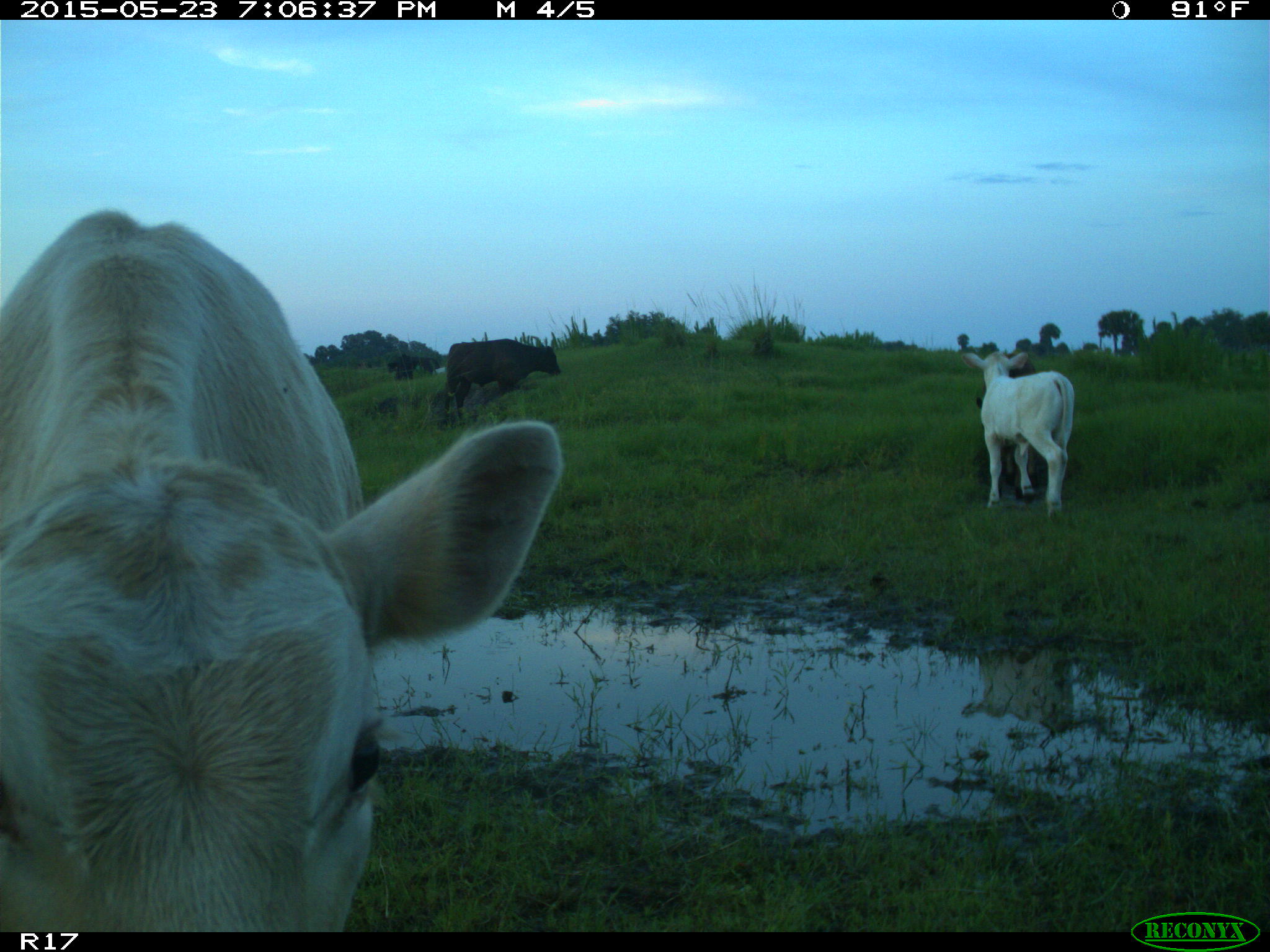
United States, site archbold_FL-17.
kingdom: Animalia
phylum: Chordata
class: Mammalia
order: Artiodactyla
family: Bovidae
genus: Bos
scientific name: Bos taurus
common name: domestic cow